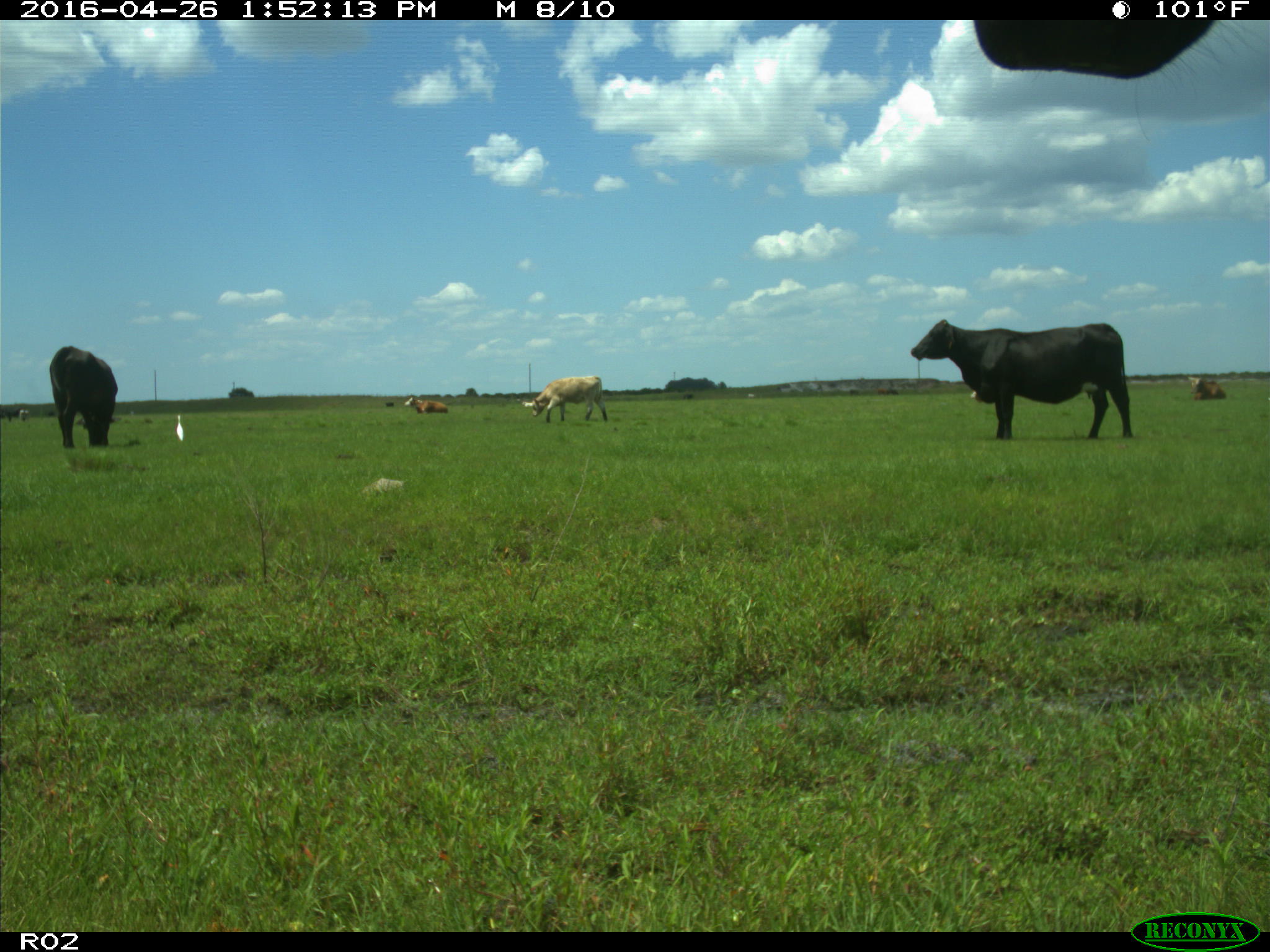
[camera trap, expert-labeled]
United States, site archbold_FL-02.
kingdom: Animalia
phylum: Chordata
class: Mammalia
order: Artiodactyla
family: Bovidae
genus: Bos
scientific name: Bos taurus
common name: domestic cow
Bos taurus (domestic cow).